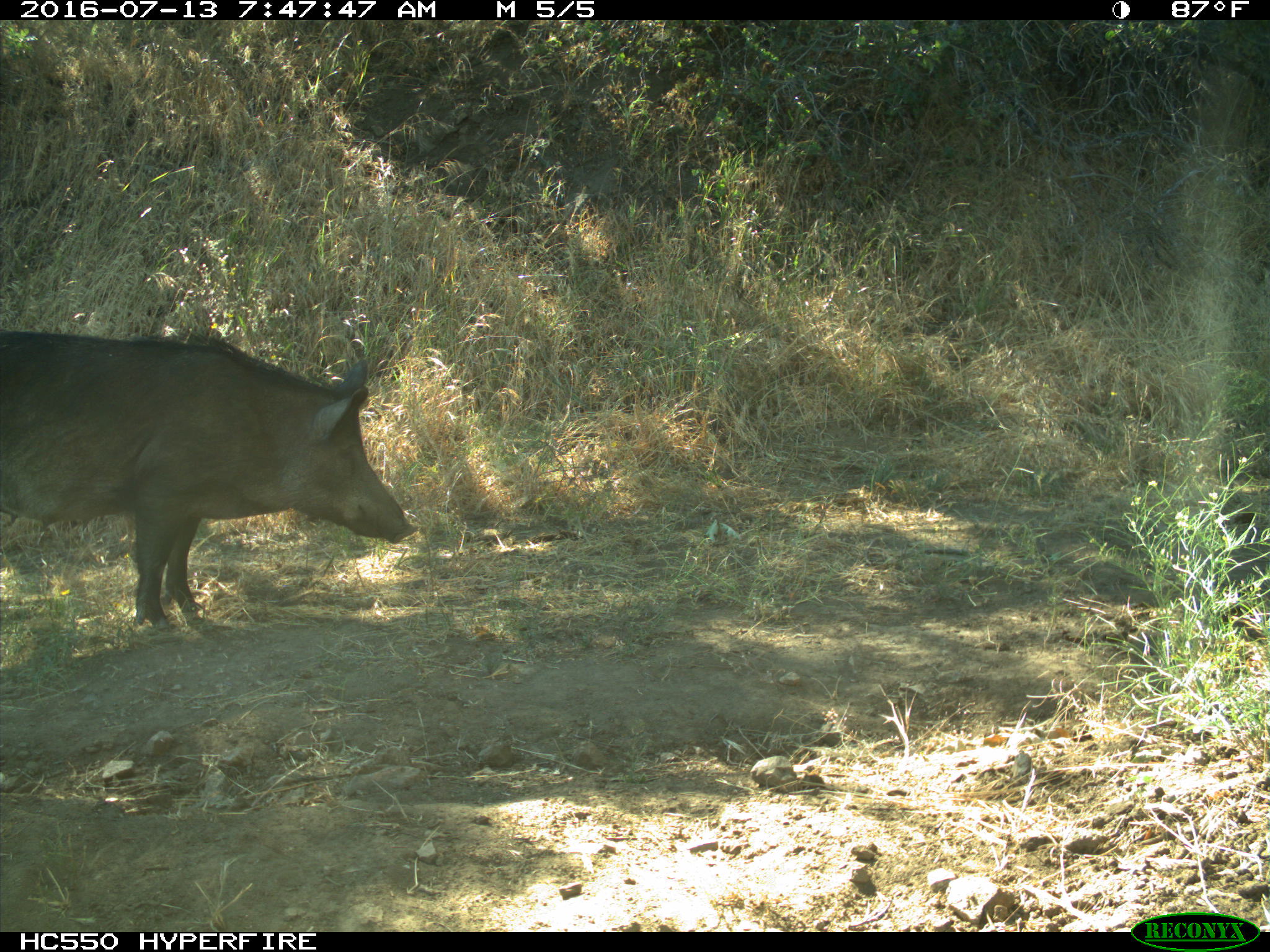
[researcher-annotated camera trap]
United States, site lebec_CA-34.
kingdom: Animalia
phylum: Chordata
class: Mammalia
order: Artiodactyla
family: Suidae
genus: Sus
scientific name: Sus scrofa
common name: wild boar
Sus scrofa (wild boar).